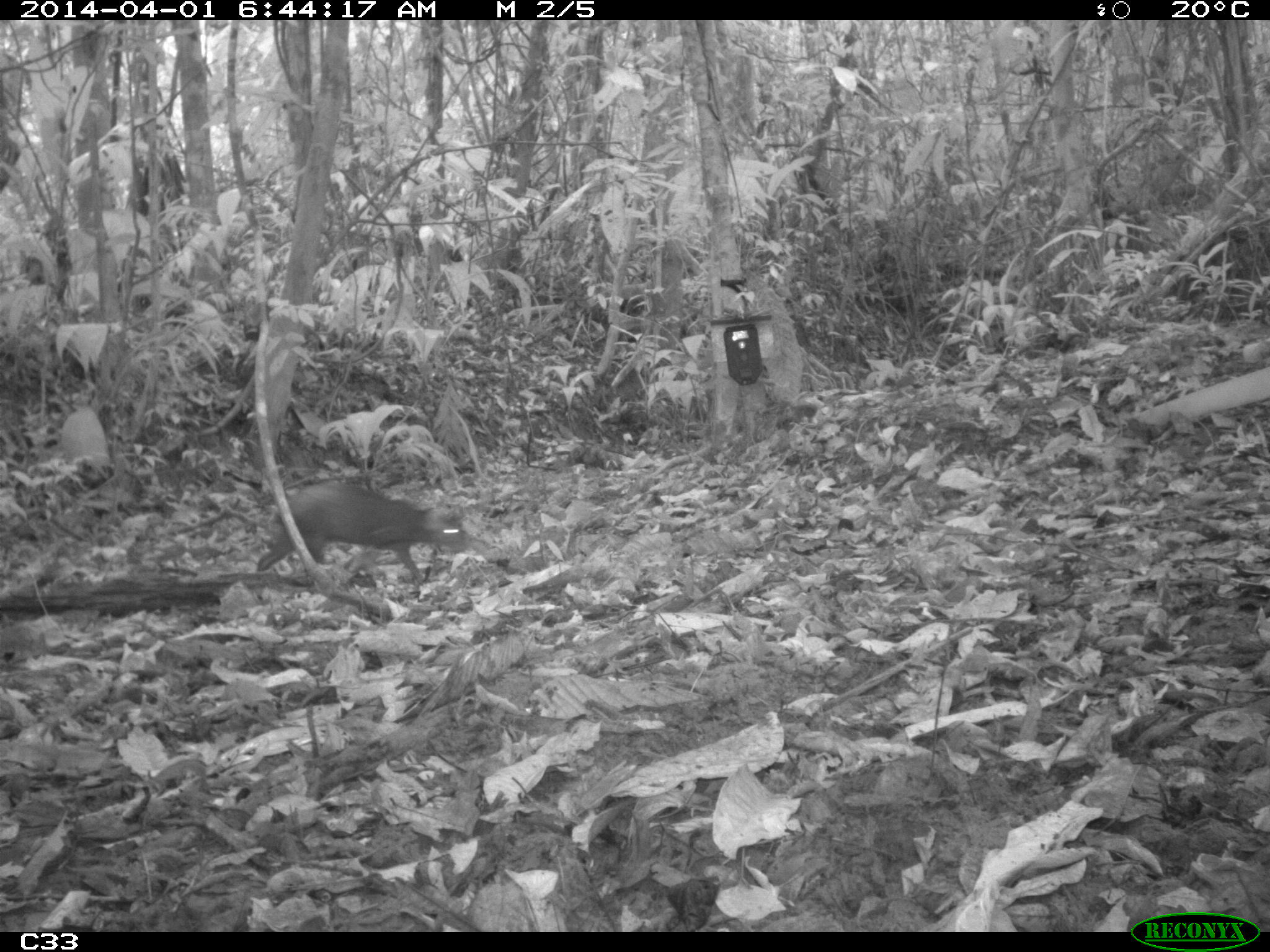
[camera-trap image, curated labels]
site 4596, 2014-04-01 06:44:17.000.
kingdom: Animalia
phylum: Chordata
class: Mammalia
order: Rodentia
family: Dasyproctidae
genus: Dasyprocta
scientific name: Dasyprocta leporina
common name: red-rumped agouti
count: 1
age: adult